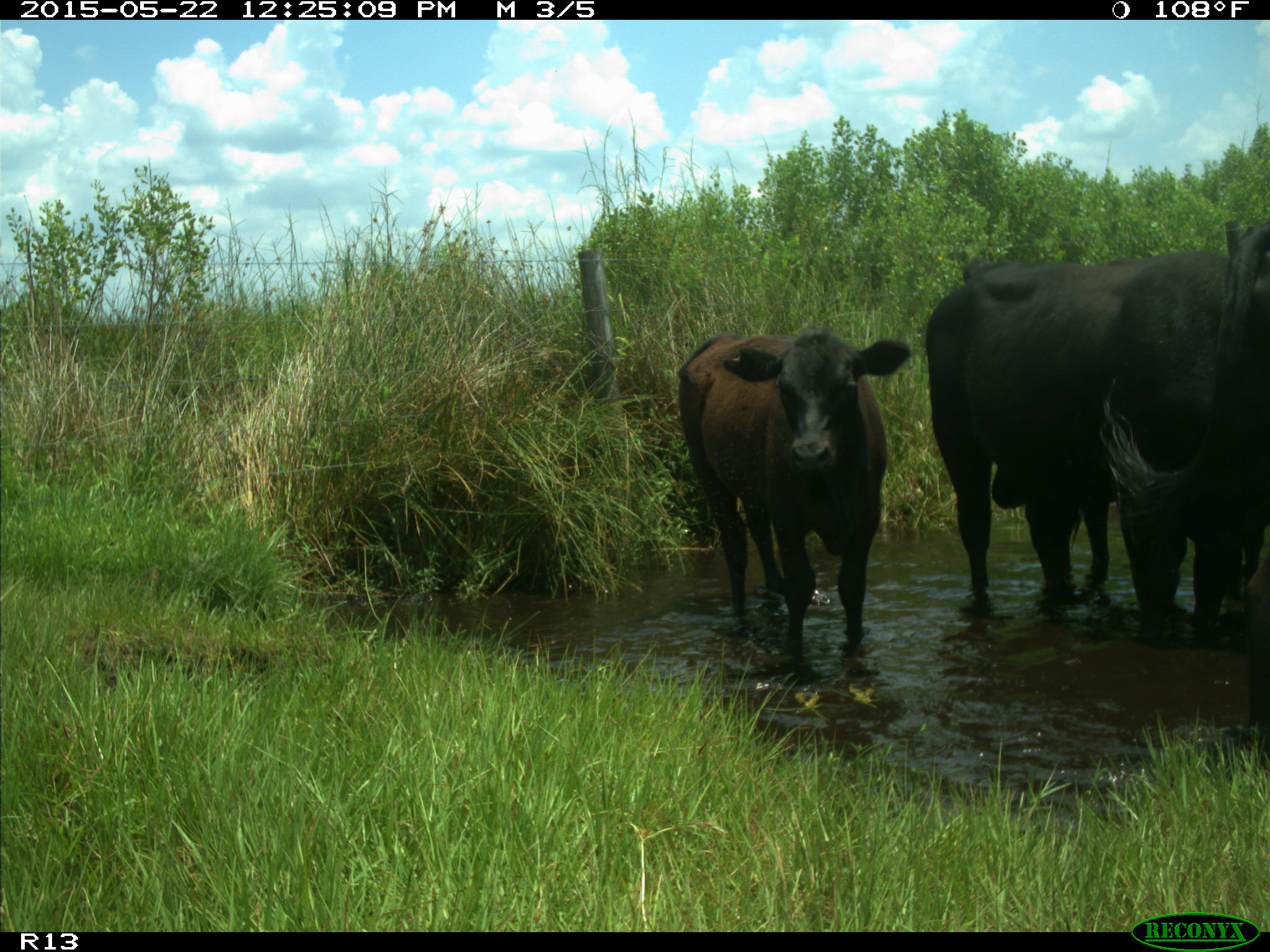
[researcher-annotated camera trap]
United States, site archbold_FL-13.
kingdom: Animalia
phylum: Chordata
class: Mammalia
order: Artiodactyla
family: Bovidae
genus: Bos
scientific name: Bos taurus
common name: domestic cow